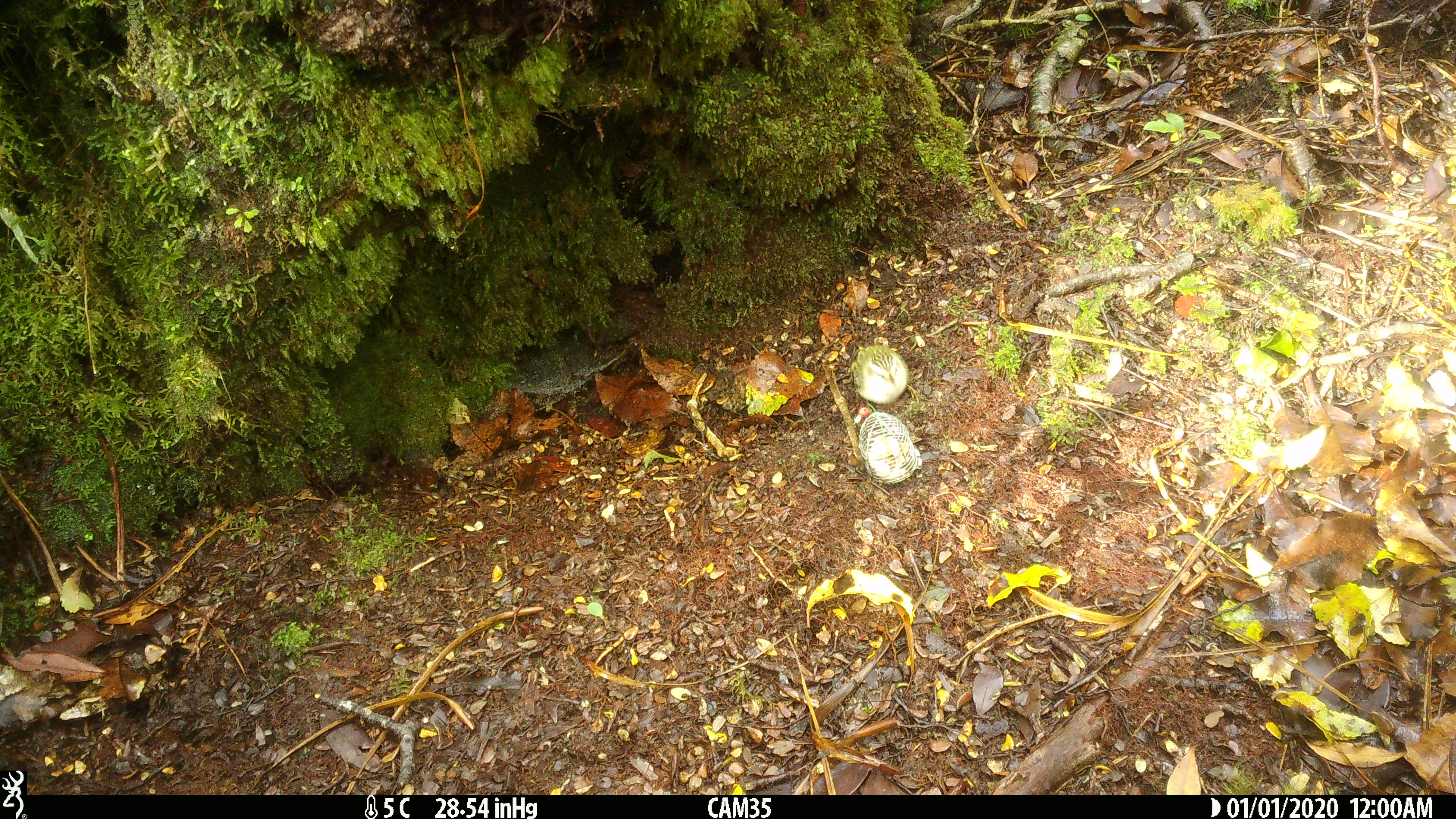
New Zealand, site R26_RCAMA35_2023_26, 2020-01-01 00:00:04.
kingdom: Animalia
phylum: Chordata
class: Aves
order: Passeriformes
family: Acanthisittidae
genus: Acanthisitta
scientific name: Acanthisitta chloris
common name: rifleman